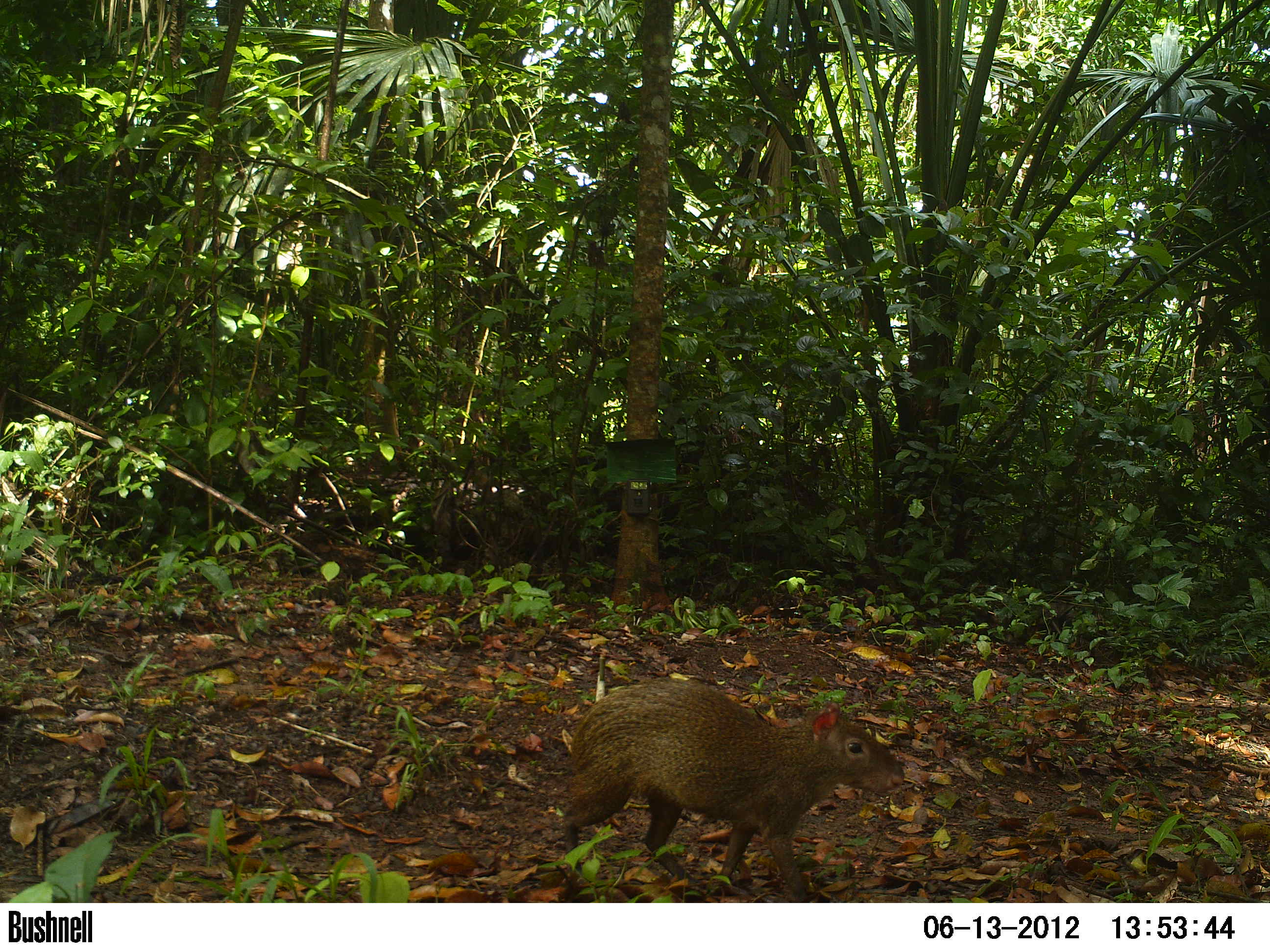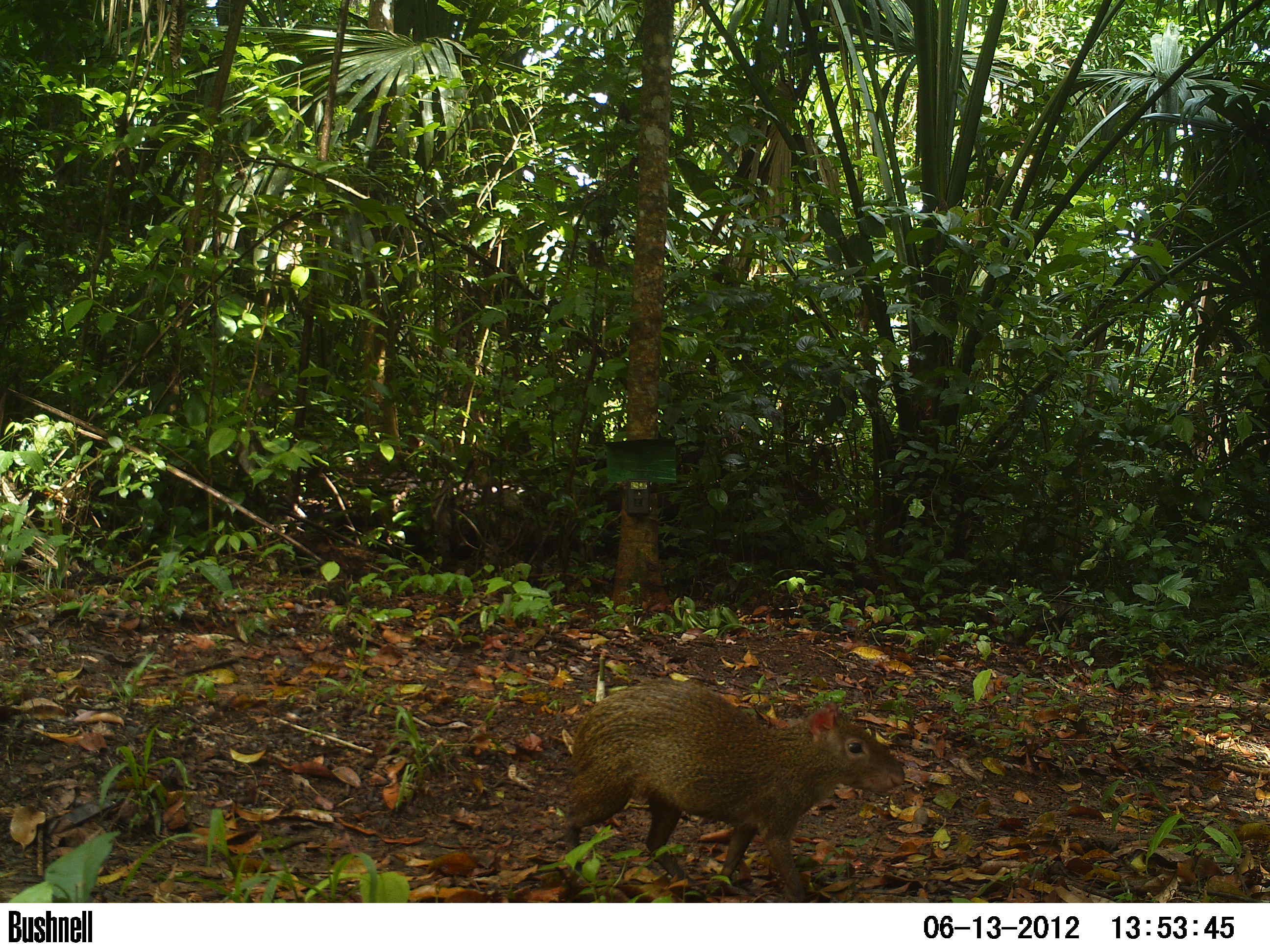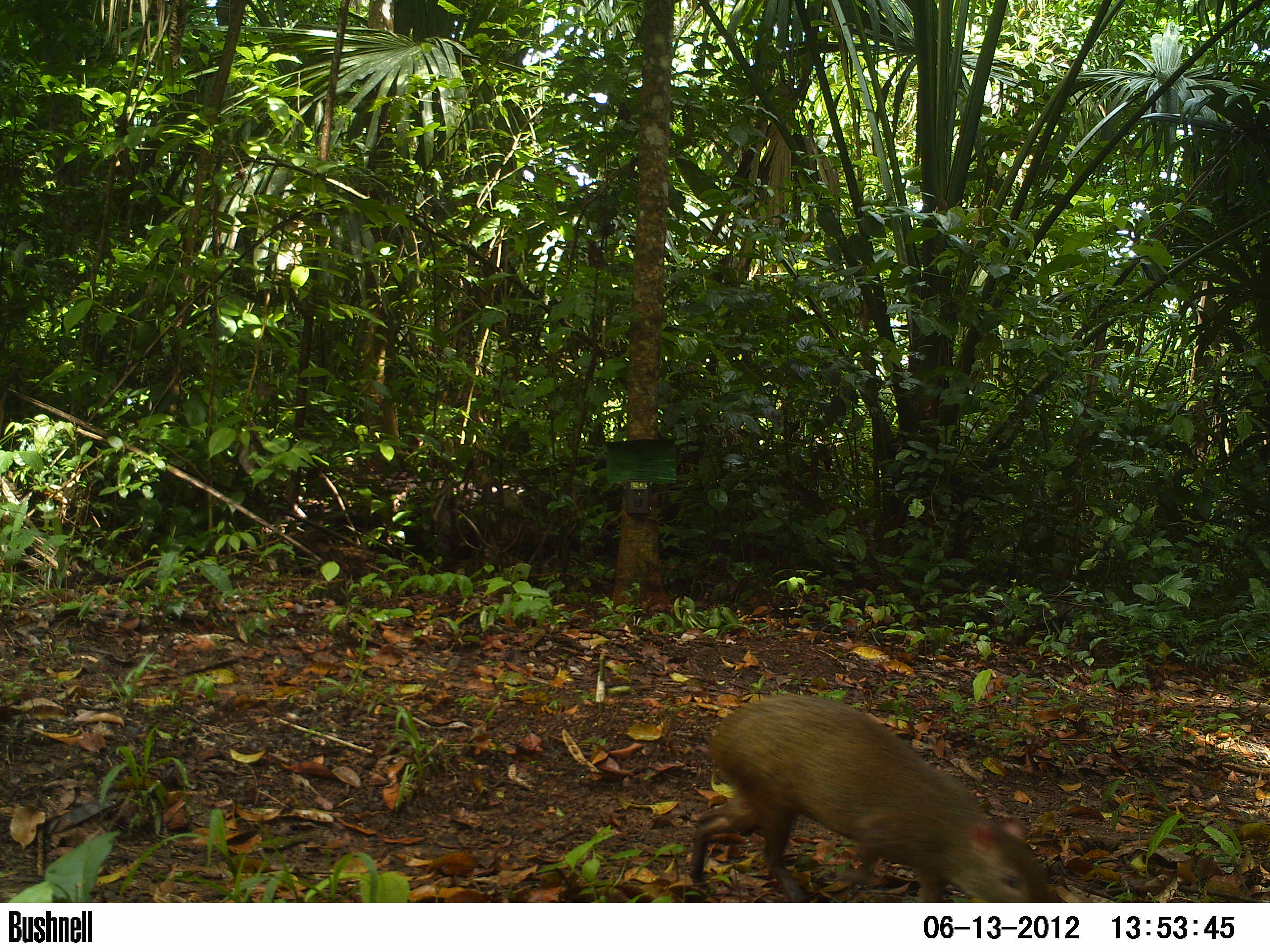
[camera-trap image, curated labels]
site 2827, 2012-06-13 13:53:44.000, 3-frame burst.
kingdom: Animalia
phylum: Chordata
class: Mammalia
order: Rodentia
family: Dasyproctidae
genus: Dasyprocta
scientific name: Dasyprocta punctata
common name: central american agouti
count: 1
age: adult